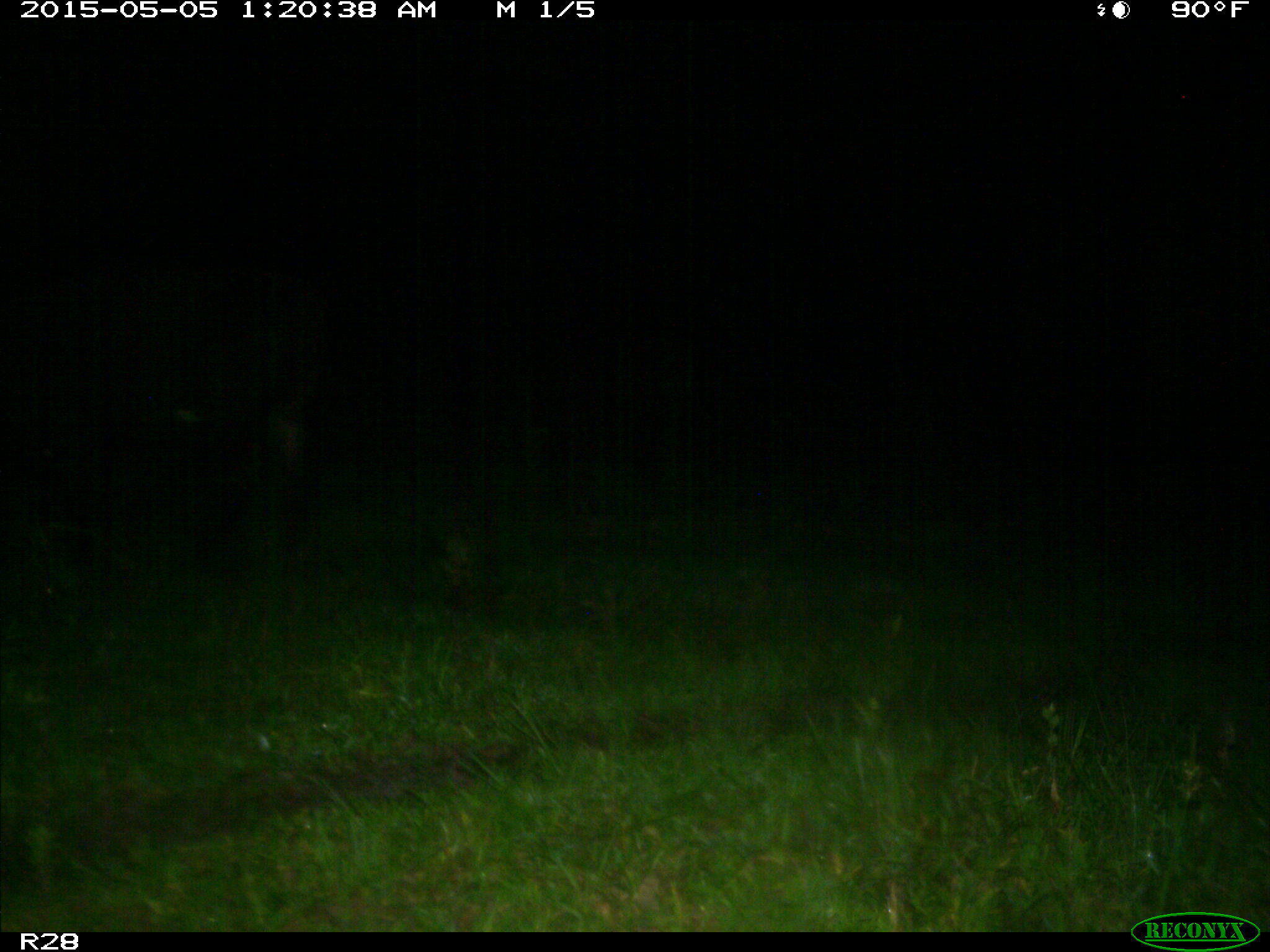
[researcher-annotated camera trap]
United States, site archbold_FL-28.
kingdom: Animalia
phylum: Chordata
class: Mammalia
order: Artiodactyla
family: Bovidae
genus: Bos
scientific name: Bos taurus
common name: domestic cow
Bos taurus (domestic cow).